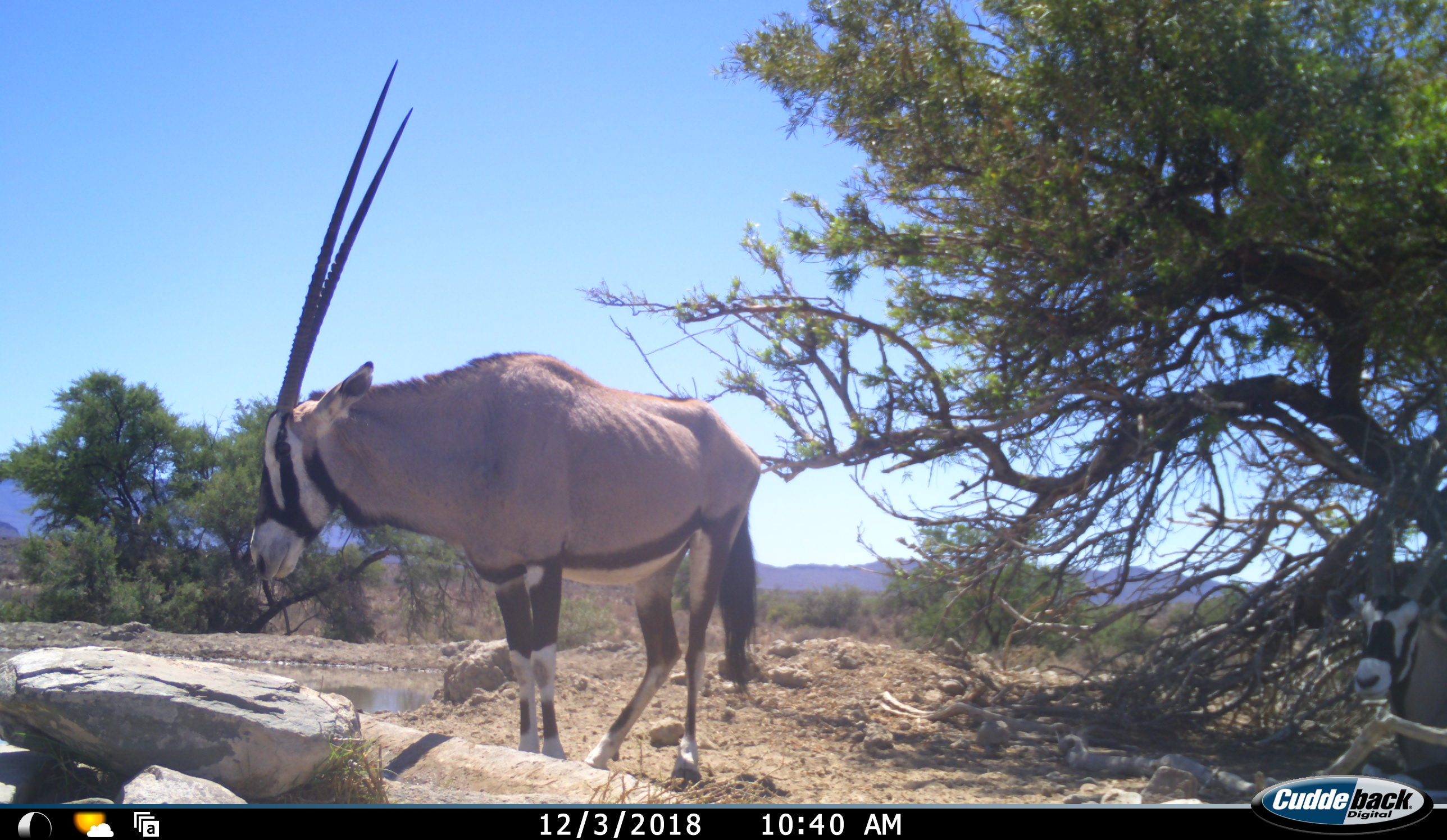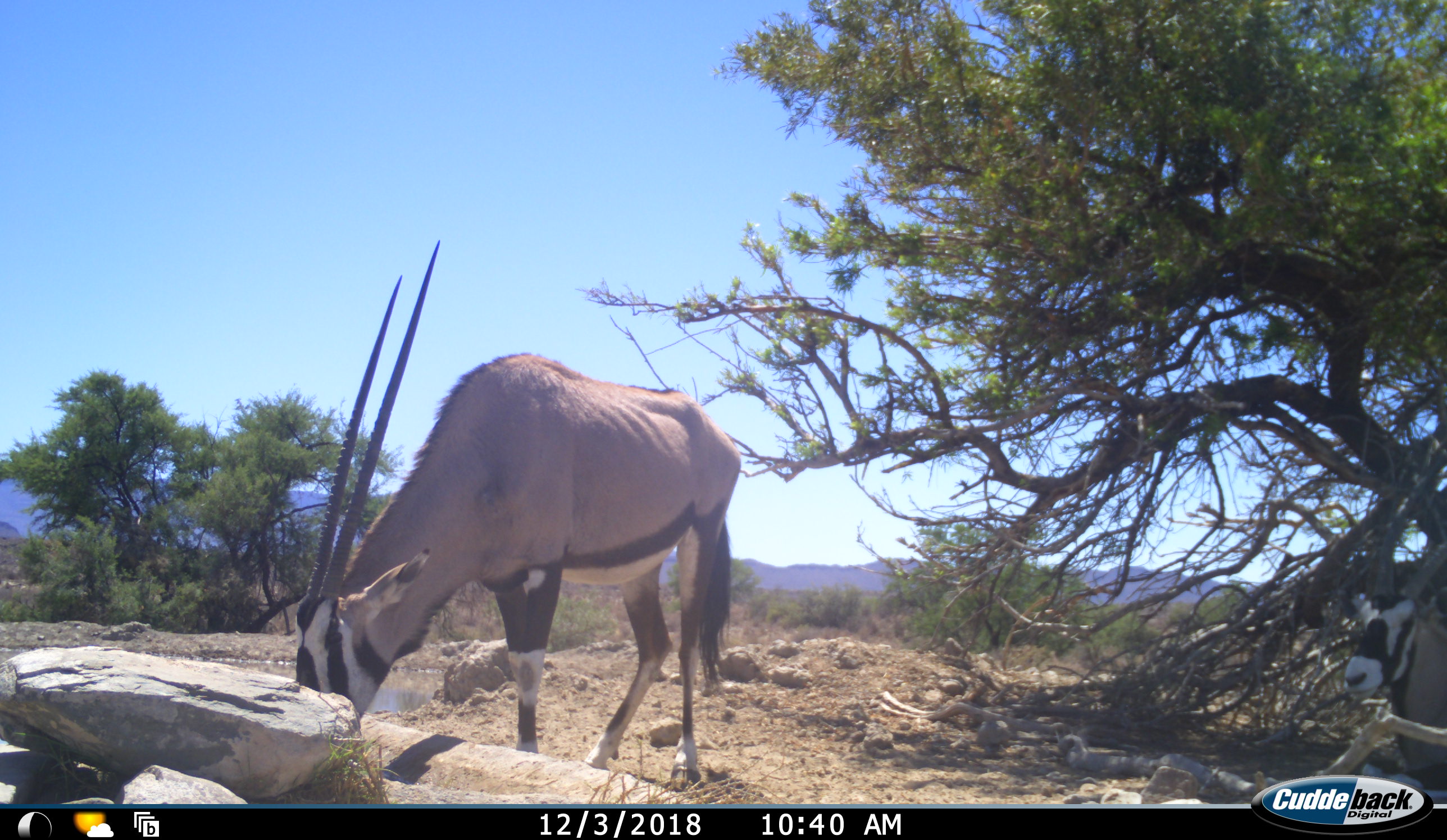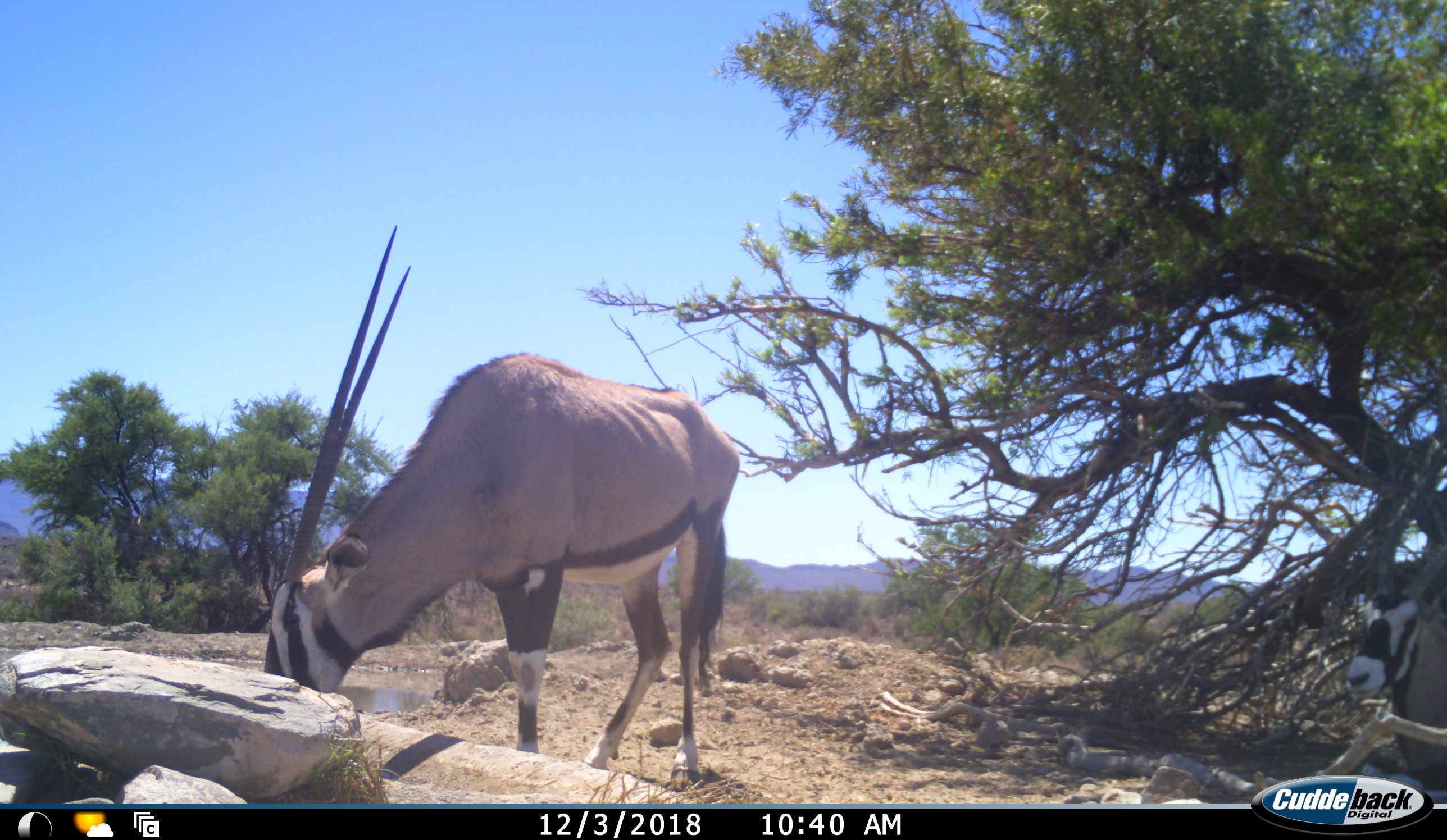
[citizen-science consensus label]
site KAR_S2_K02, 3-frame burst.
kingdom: Animalia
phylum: Chordata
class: Mammalia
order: Artiodactyla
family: Bovidae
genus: Oryx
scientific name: Oryx gazella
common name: gemsbok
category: oryx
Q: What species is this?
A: Oryx (gemsbok) (Oryx gazella).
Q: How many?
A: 2.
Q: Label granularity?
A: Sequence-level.